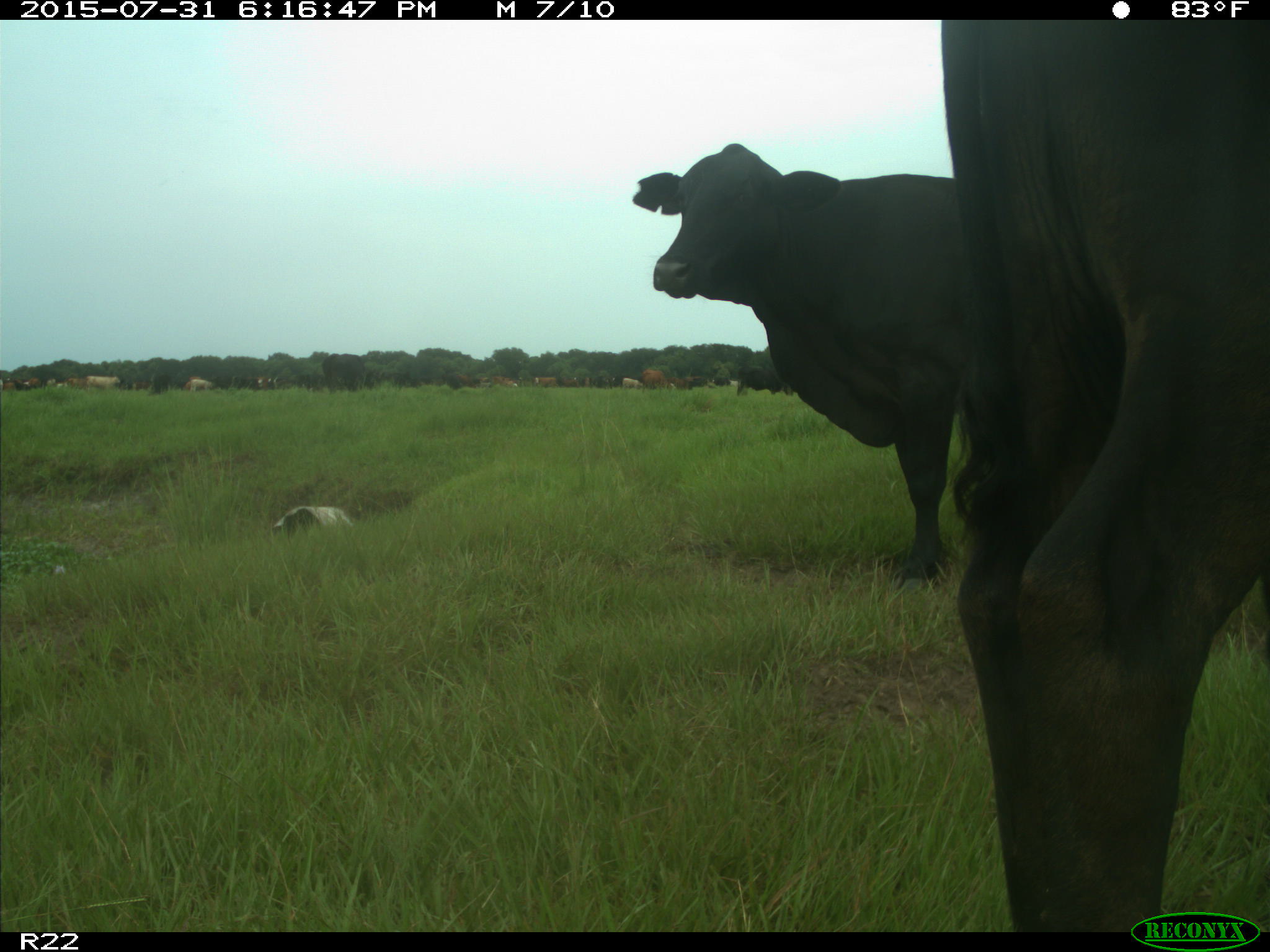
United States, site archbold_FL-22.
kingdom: Animalia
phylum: Chordata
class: Mammalia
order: Artiodactyla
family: Bovidae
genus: Bos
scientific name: Bos taurus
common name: domestic cow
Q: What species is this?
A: Bos taurus (domestic cow).